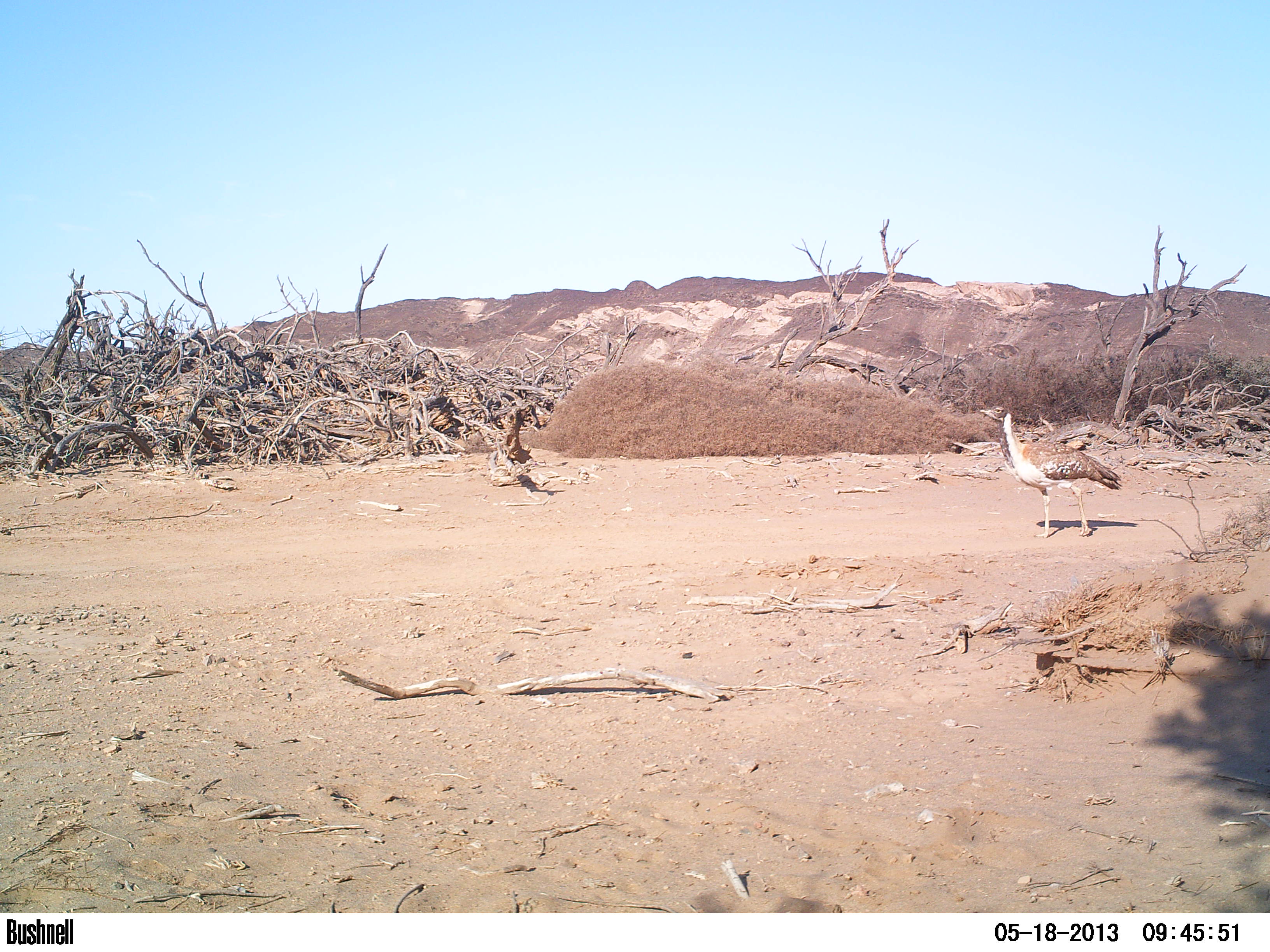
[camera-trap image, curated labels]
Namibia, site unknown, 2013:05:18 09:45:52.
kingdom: Animalia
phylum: Chordata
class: Aves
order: Otidiformes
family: Otididae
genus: Neotis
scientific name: Neotis ludwigii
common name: ludwig's bustard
Neotis ludwigii (ludwig's bustard).